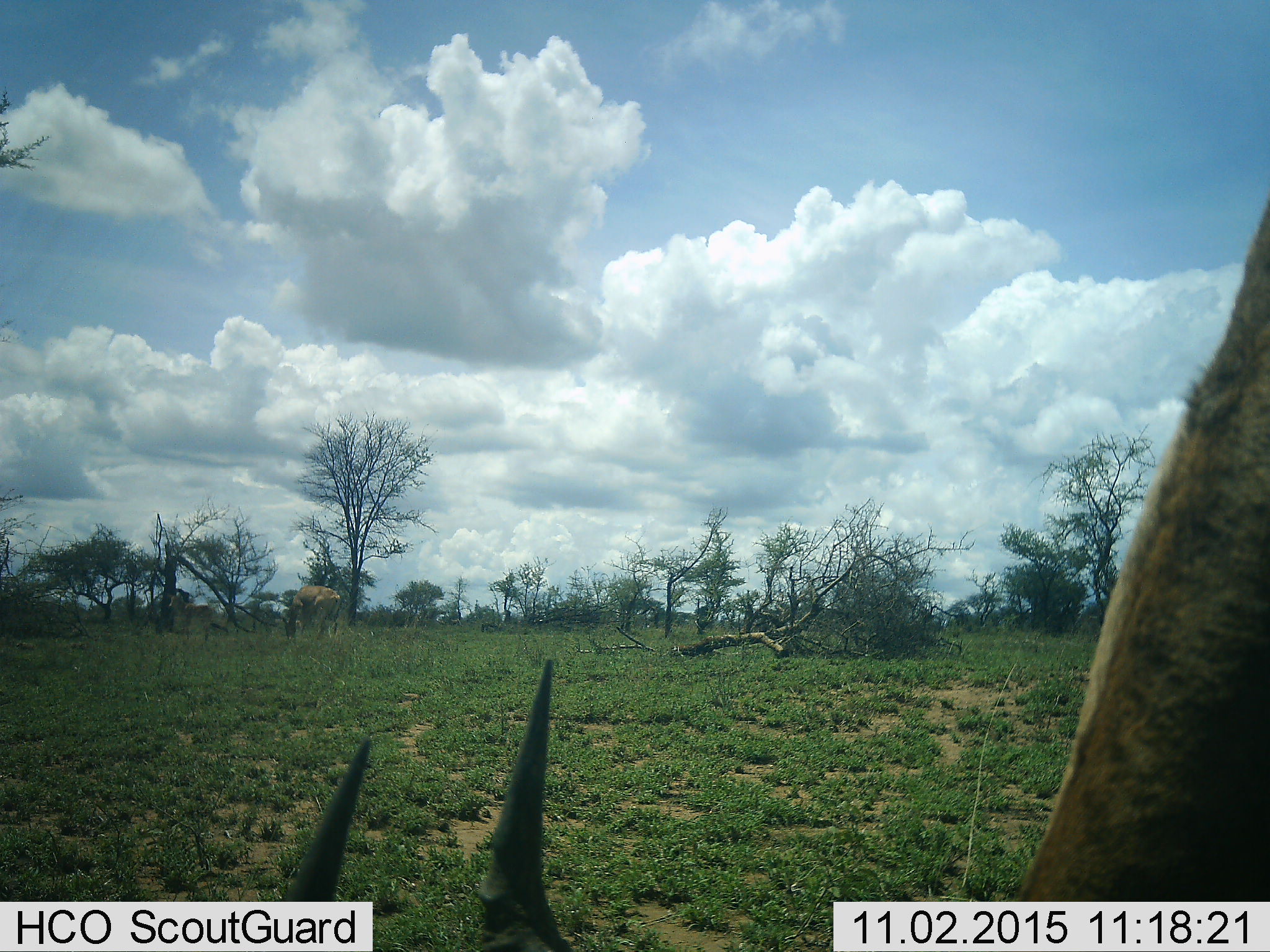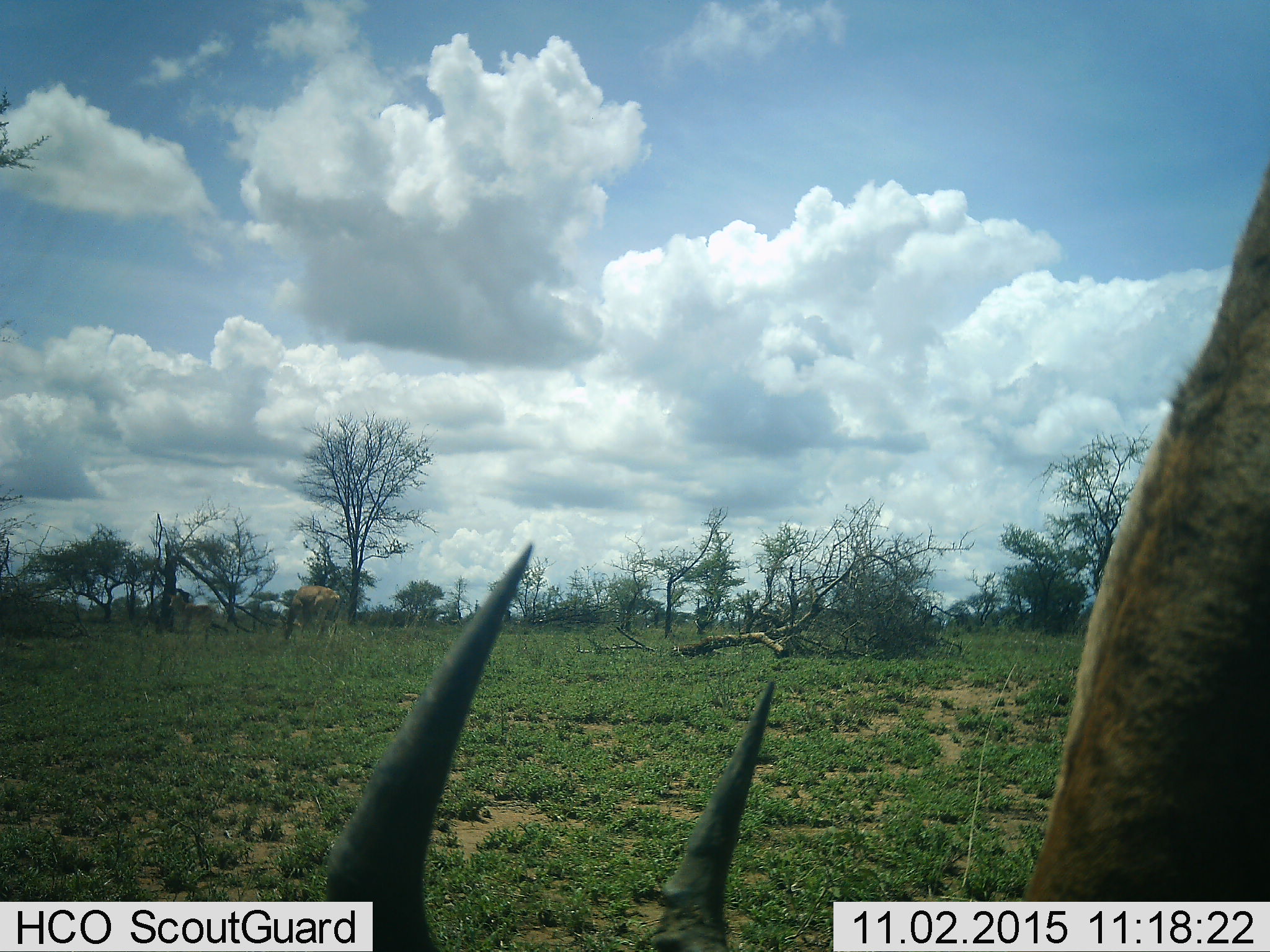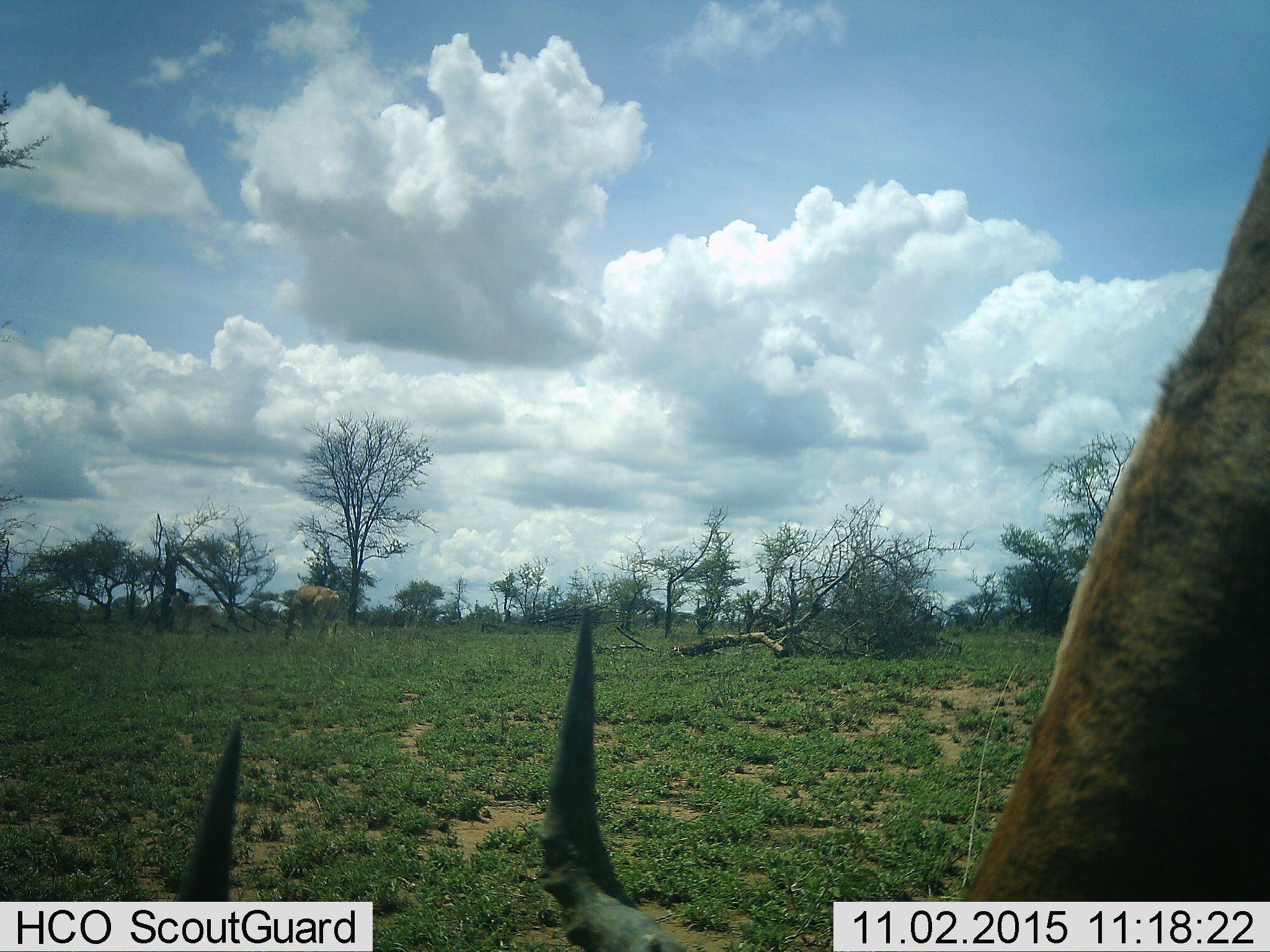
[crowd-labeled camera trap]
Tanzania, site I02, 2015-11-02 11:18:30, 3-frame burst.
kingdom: Animalia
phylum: Chordata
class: Mammalia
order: Artiodactyla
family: Bovidae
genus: Alcelaphus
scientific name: Alcelaphus buselaphus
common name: hartebeest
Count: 2.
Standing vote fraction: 25%.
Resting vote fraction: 0%.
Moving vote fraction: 0%.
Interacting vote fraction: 0%.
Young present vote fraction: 0%.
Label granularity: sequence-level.